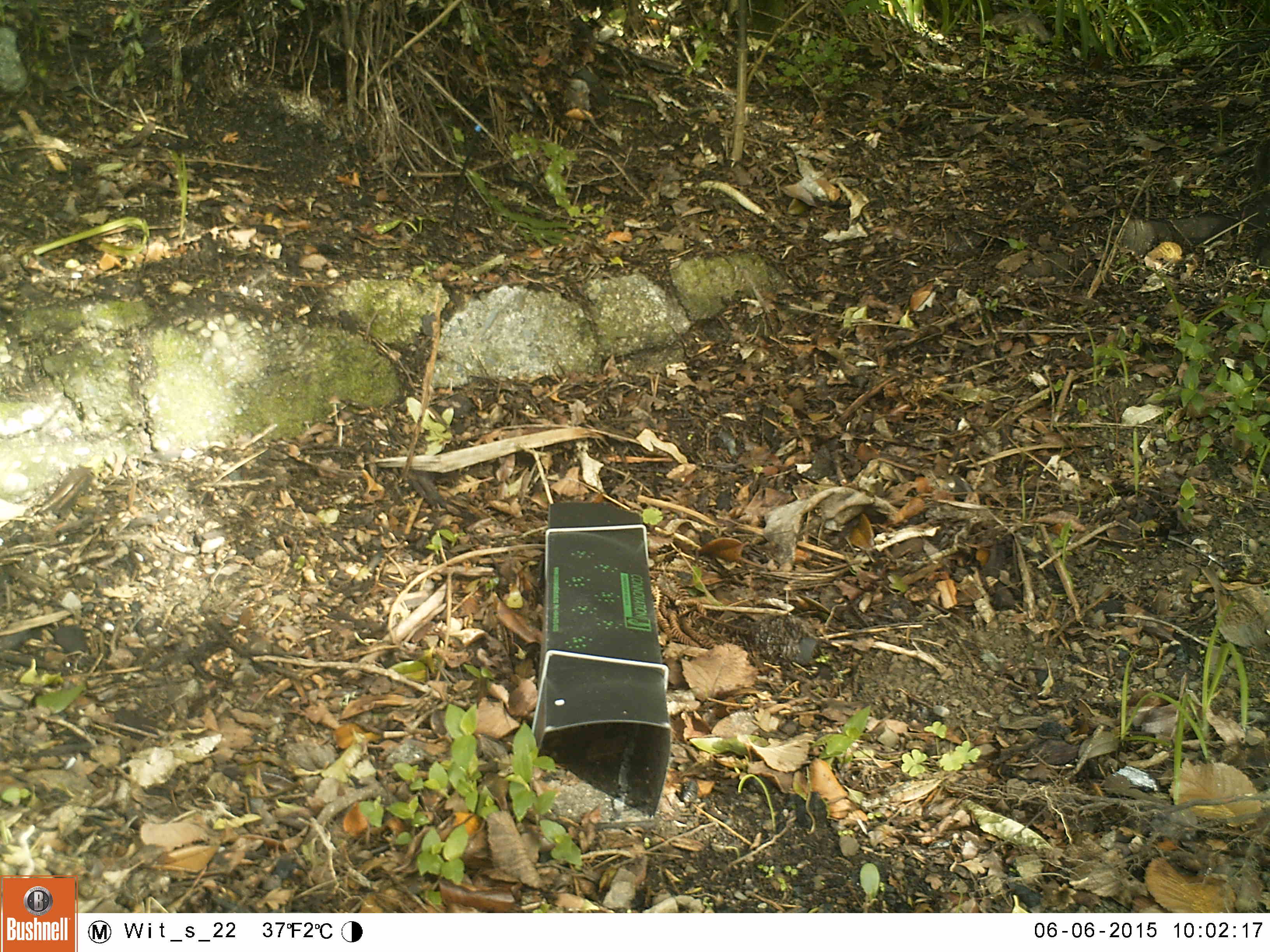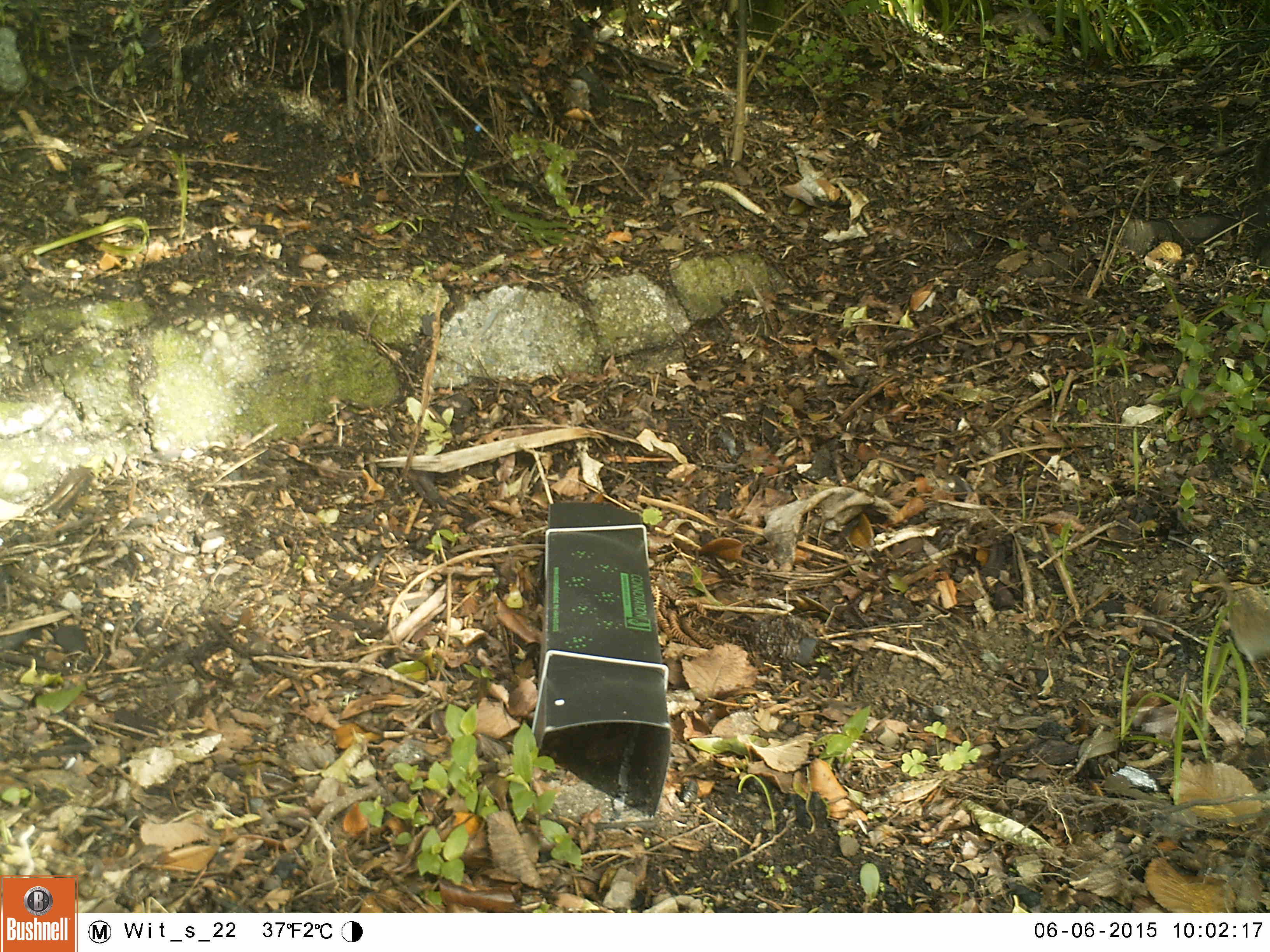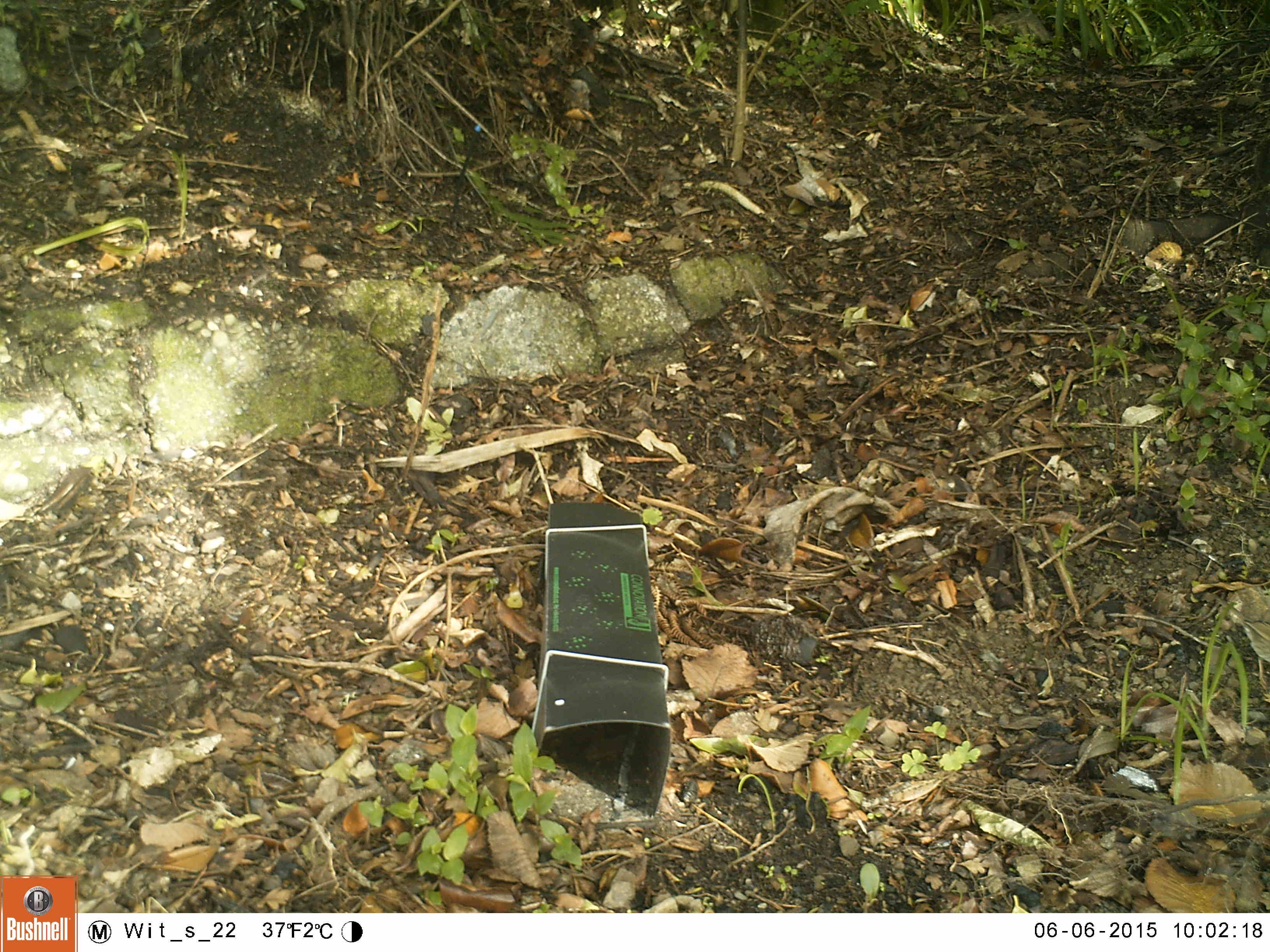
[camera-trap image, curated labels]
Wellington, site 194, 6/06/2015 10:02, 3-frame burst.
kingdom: Animalia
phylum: Chordata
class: Aves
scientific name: Aves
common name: bird